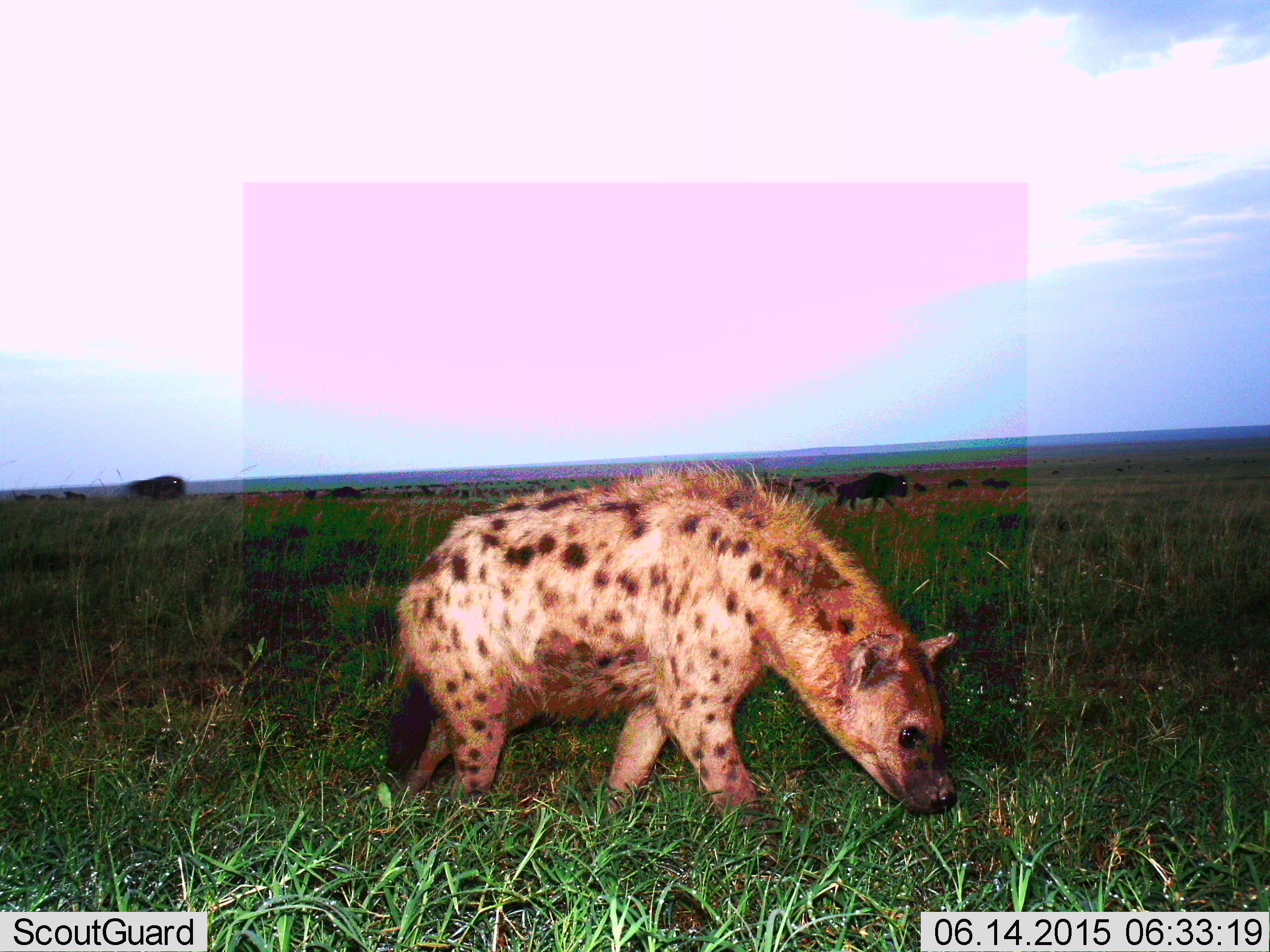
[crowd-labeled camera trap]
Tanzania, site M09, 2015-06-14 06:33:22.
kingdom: Animalia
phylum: Chordata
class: Mammalia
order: Carnivora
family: Hyaenidae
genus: Crocuta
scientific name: Crocuta crocuta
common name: spotted hyena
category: hyenaspotted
Hyenaspotted (spotted hyena) (Crocuta crocuta), count 1. Behavior (volunteer vote fractions): standing 18%, resting 0%, moving 64%, interacting 0%. Young present (vote fraction): 0%. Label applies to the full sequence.